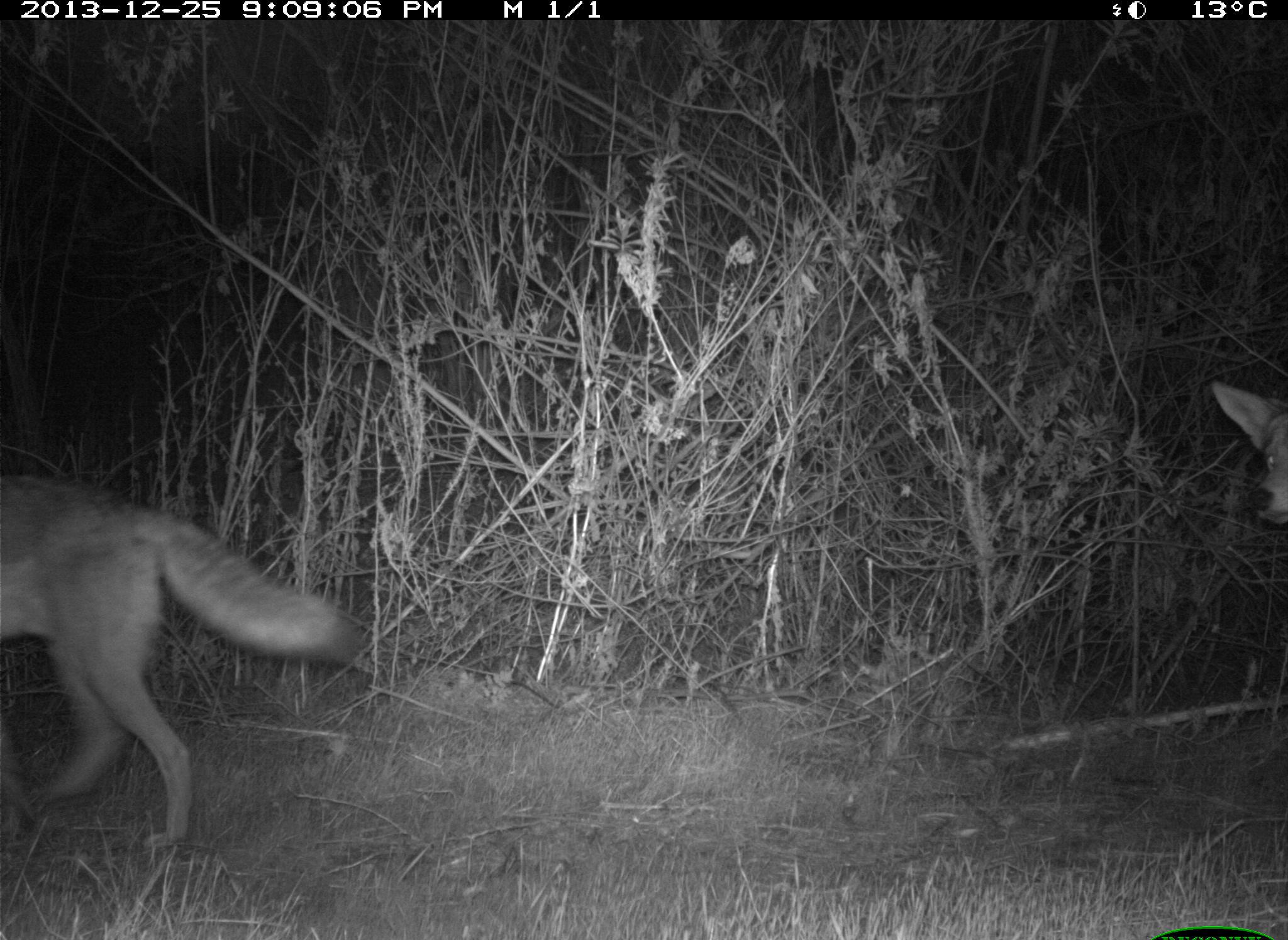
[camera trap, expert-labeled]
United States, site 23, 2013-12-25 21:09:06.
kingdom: Animalia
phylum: Chordata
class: Mammalia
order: Carnivora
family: Canidae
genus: Canis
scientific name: Canis latrans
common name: coyote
Coyote (Canis latrans).